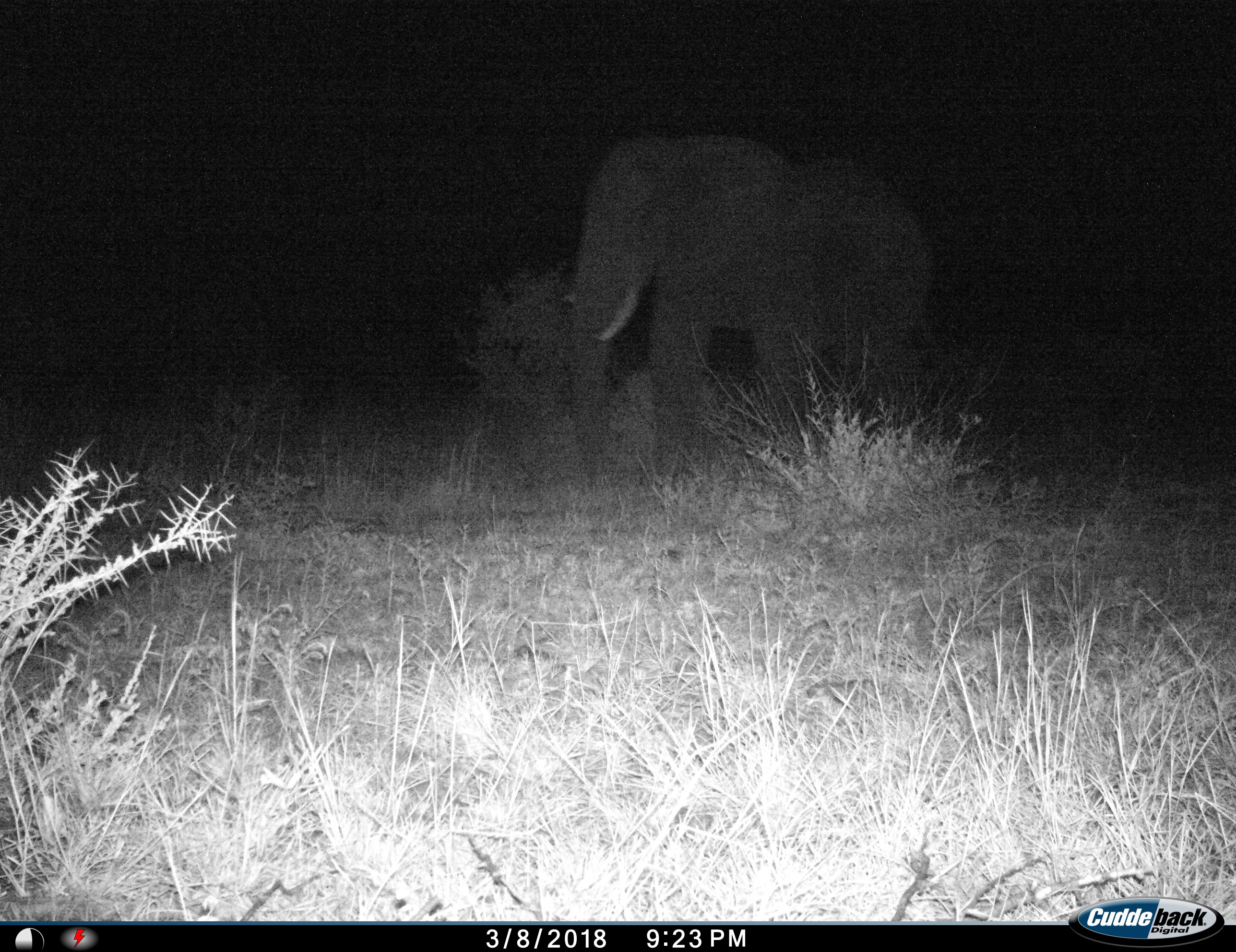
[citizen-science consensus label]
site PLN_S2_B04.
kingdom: Animalia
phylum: Chordata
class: Mammalia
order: Proboscidea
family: Elephantidae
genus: Loxodonta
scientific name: Loxodonta africana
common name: african bush elephant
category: elephant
Elephant (african bush elephant) (Loxodonta africana), count 1. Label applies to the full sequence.